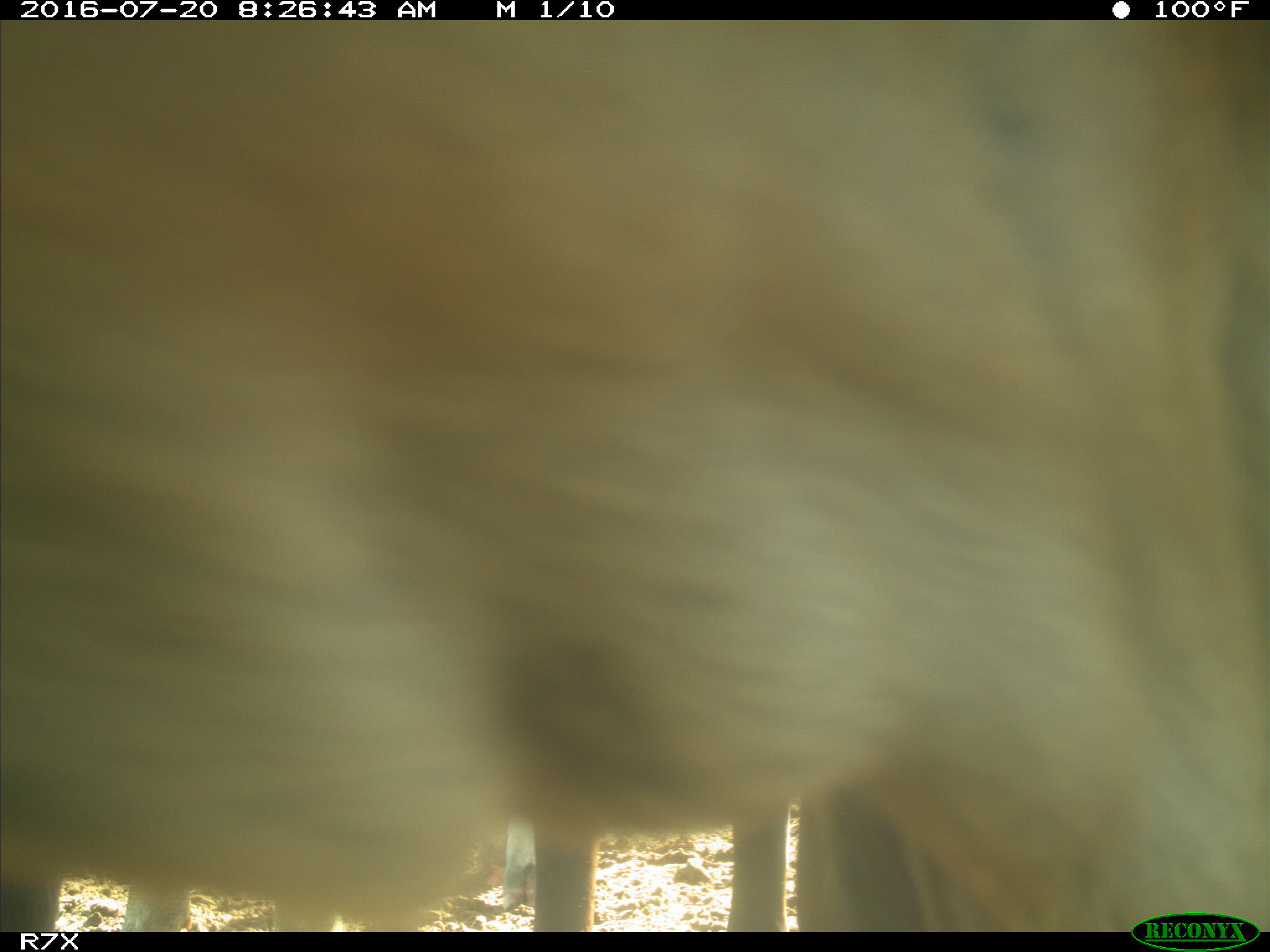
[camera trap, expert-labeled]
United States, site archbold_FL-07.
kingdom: Animalia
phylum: Chordata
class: Mammalia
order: Artiodactyla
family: Bovidae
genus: Bos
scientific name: Bos taurus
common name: domestic cow